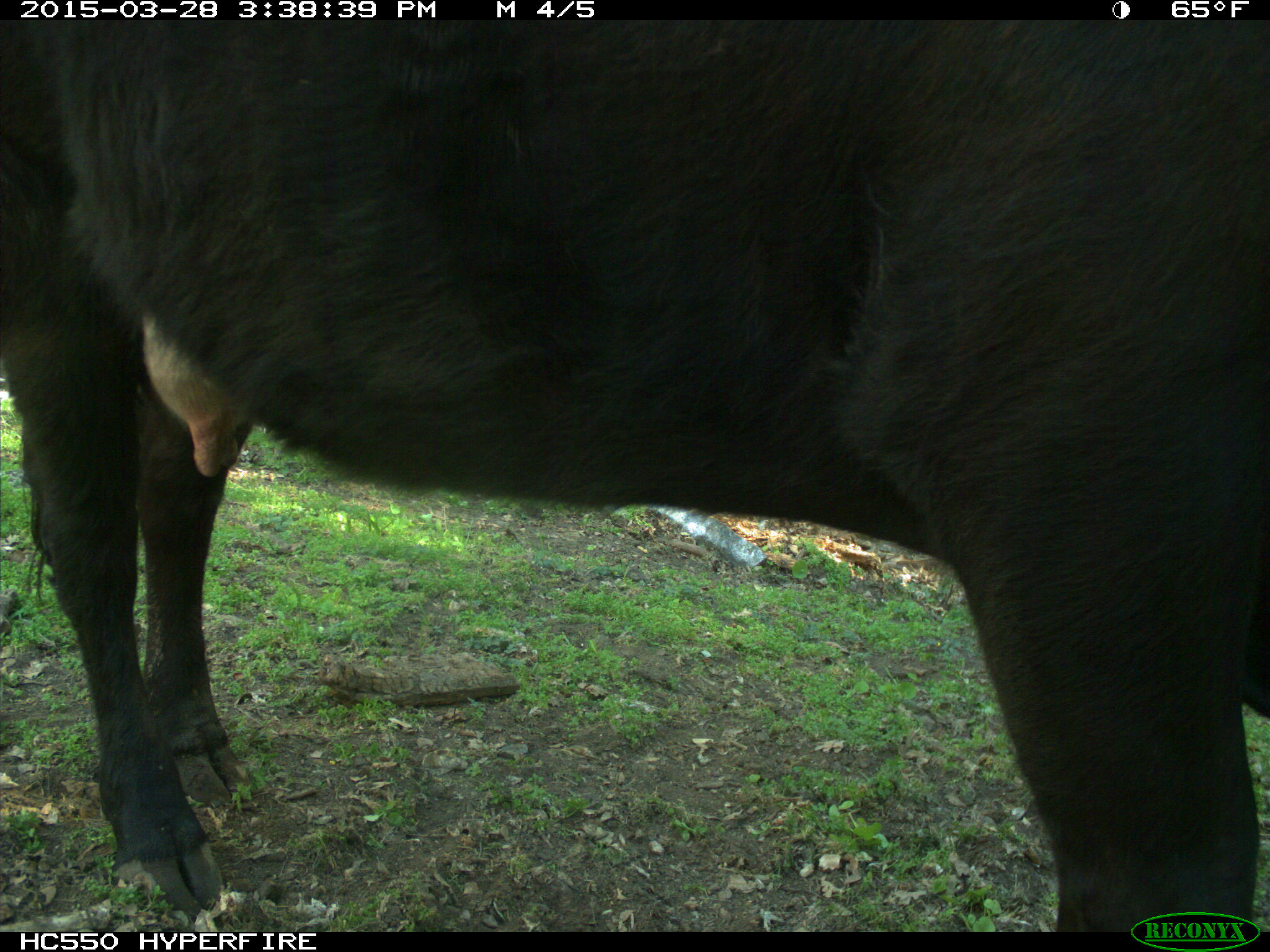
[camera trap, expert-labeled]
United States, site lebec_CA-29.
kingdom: Animalia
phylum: Chordata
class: Mammalia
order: Artiodactyla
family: Bovidae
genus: Bos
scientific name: Bos taurus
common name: domestic cow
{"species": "Bos taurus (domestic cow)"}